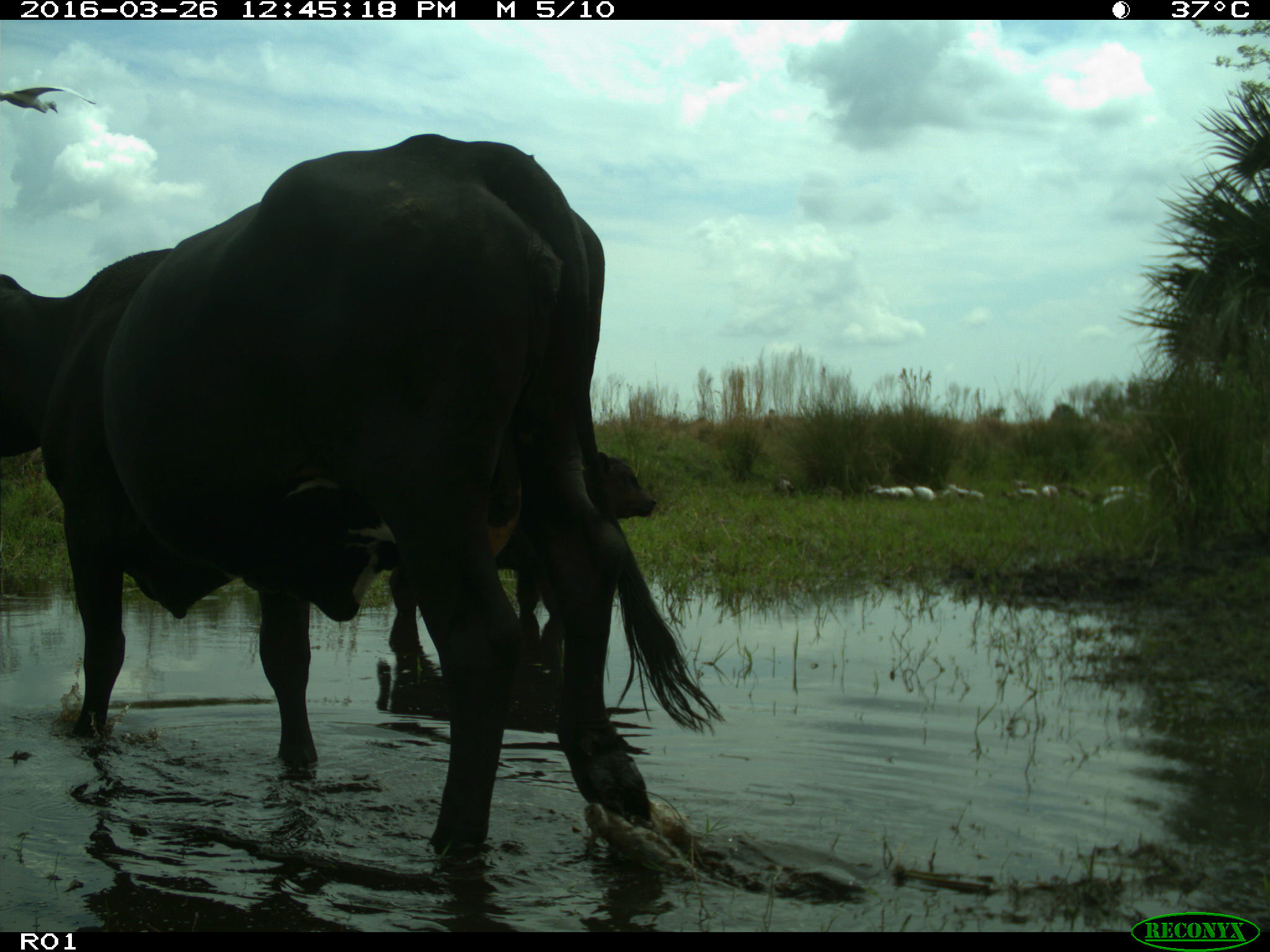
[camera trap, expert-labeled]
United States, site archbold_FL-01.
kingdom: Animalia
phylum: Chordata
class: Mammalia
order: Artiodactyla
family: Bovidae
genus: Bos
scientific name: Bos taurus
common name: domestic cow